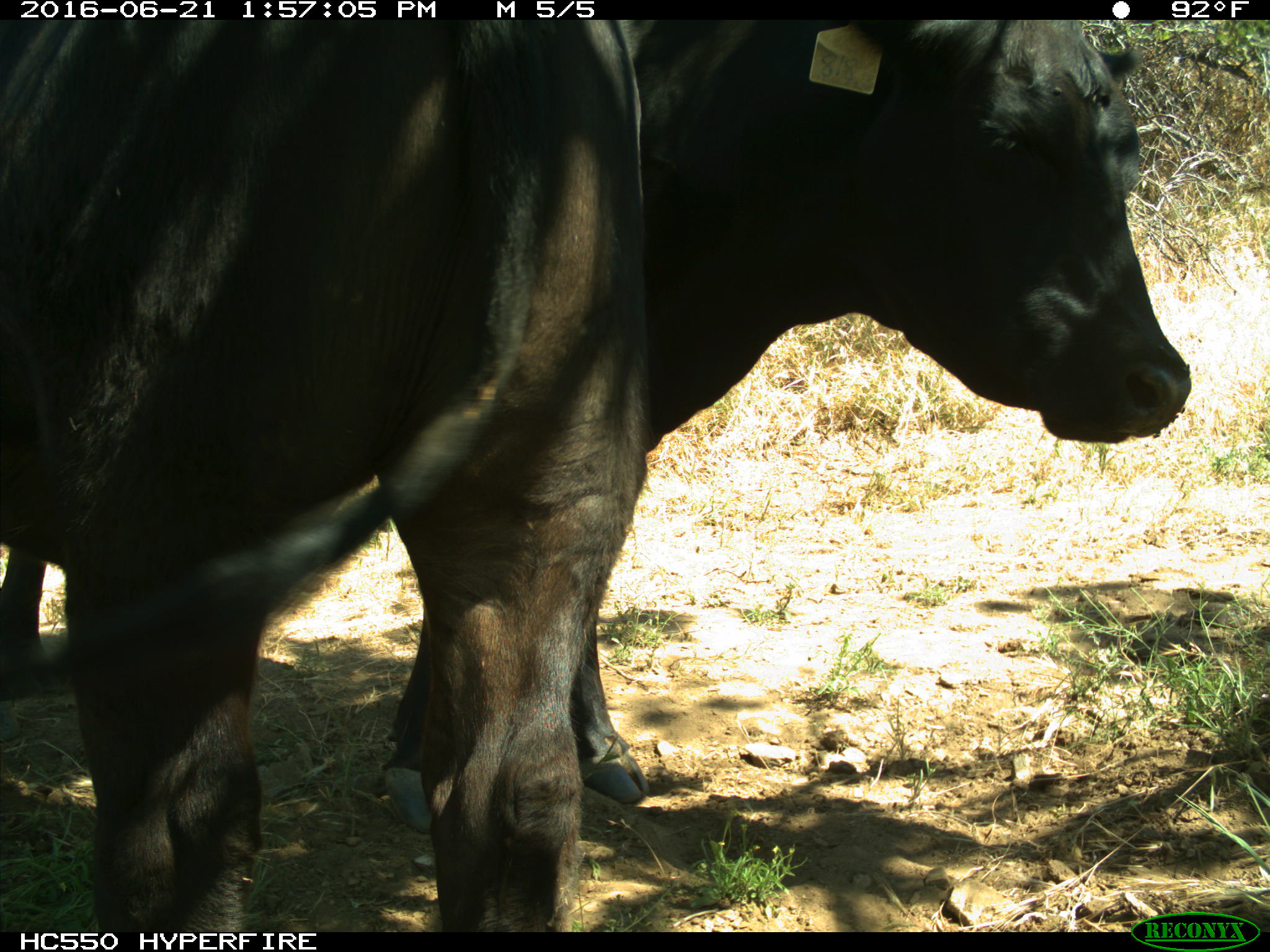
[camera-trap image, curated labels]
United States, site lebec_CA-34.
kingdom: Animalia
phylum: Chordata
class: Mammalia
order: Artiodactyla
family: Bovidae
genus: Bos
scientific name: Bos taurus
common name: domestic cow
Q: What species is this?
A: Bos taurus (domestic cow).